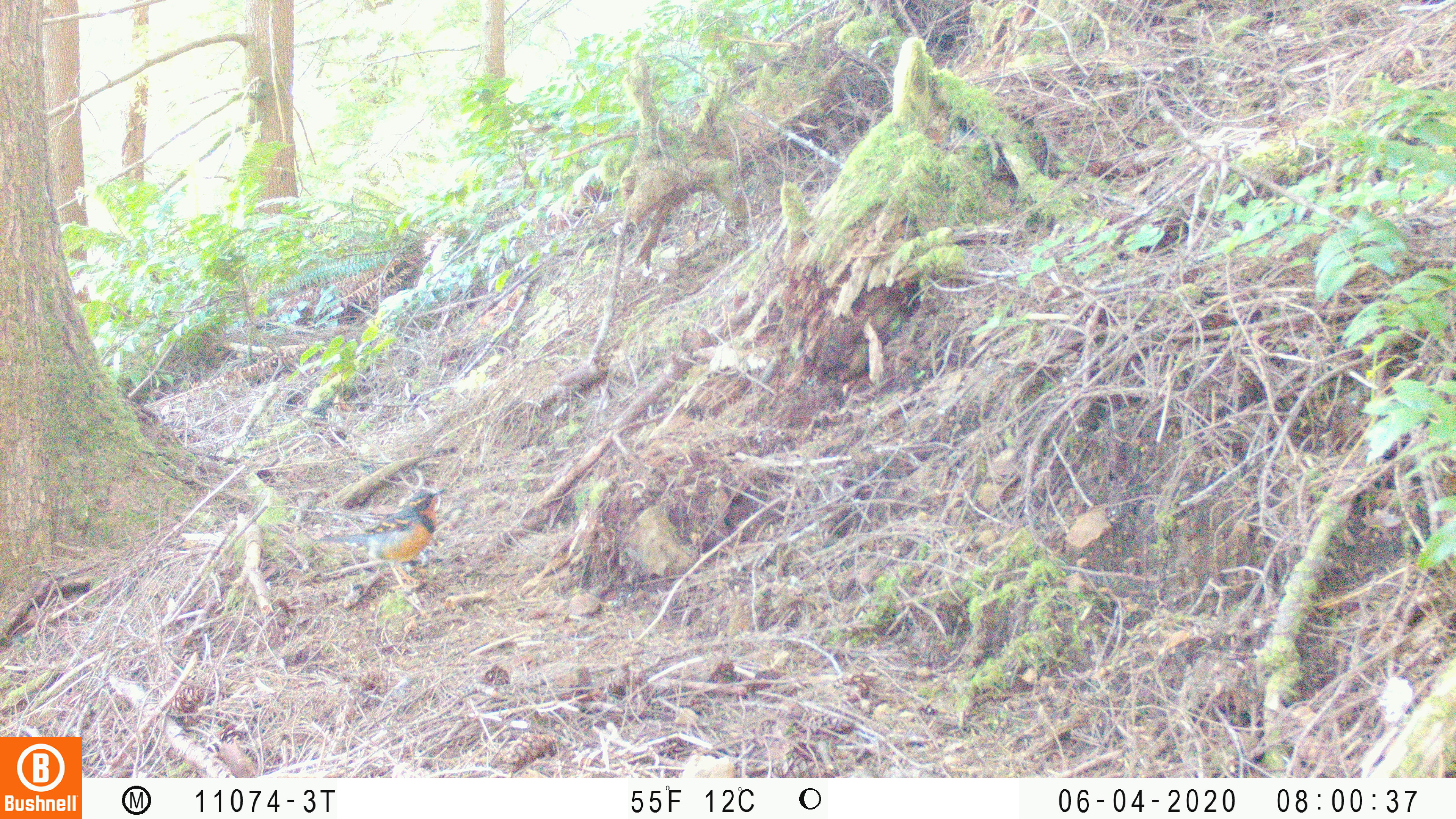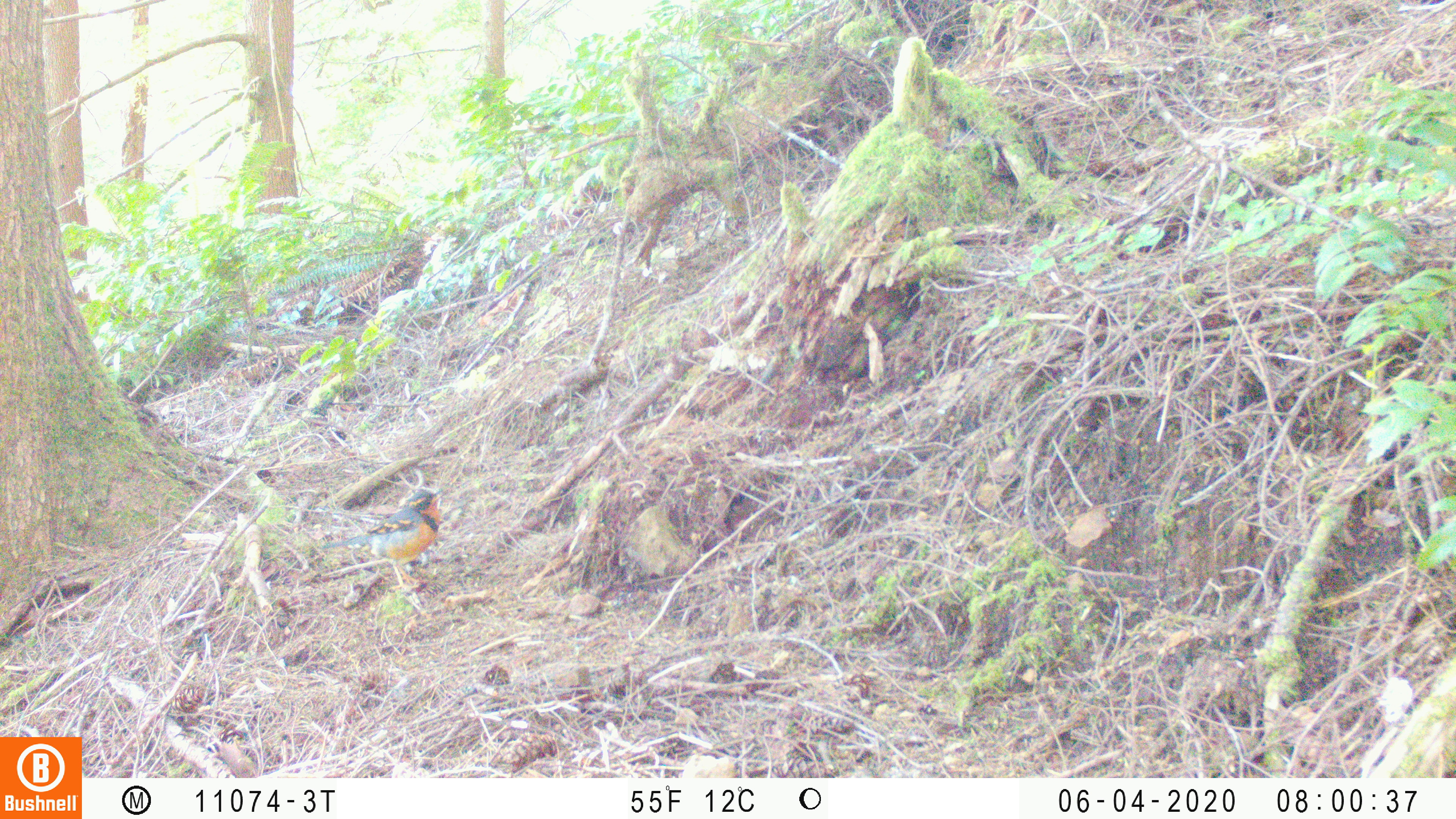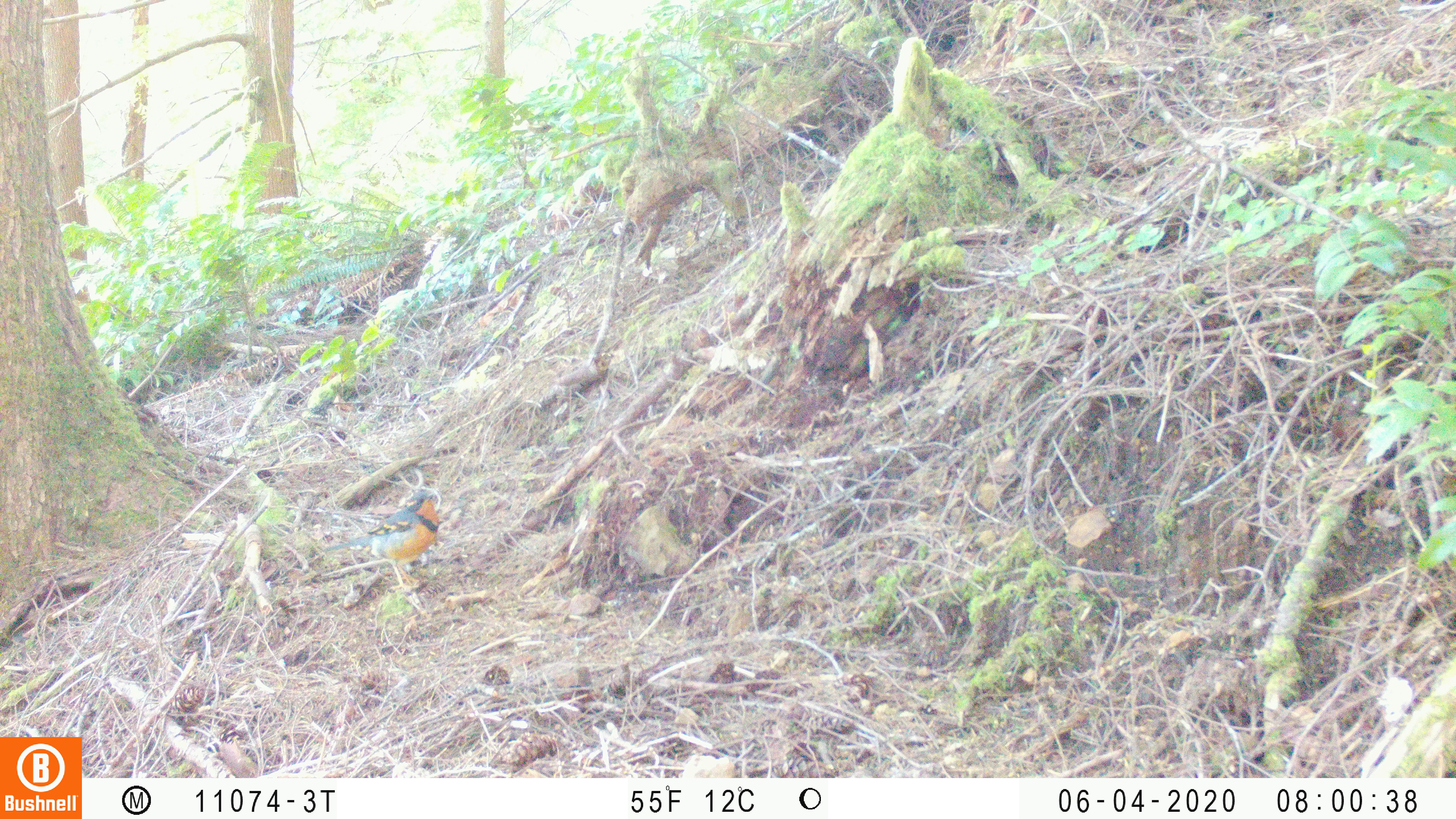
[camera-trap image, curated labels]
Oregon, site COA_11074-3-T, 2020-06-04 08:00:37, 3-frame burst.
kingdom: Animalia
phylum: Chordata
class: Aves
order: Passeriformes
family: Turdidae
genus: Ixoreus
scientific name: Ixoreus naevius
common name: varied thrush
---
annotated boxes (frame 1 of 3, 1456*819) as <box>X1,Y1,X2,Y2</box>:
varied thrush: <box>311,482,446,593</box>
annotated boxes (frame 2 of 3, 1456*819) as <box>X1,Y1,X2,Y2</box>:
varied thrush: <box>312,487,443,585</box>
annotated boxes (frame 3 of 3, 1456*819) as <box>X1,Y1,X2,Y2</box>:
varied thrush: <box>318,488,444,586</box>